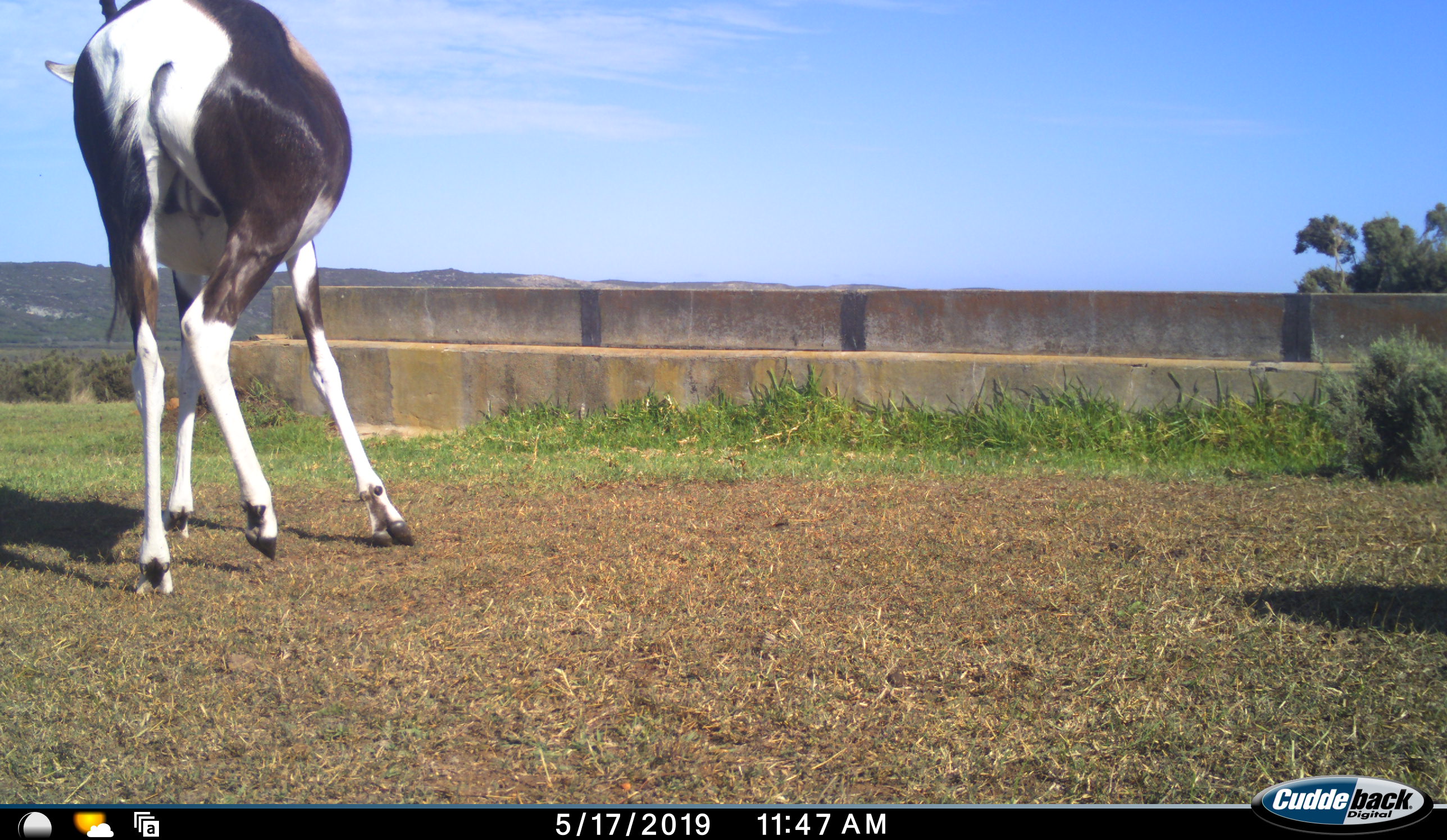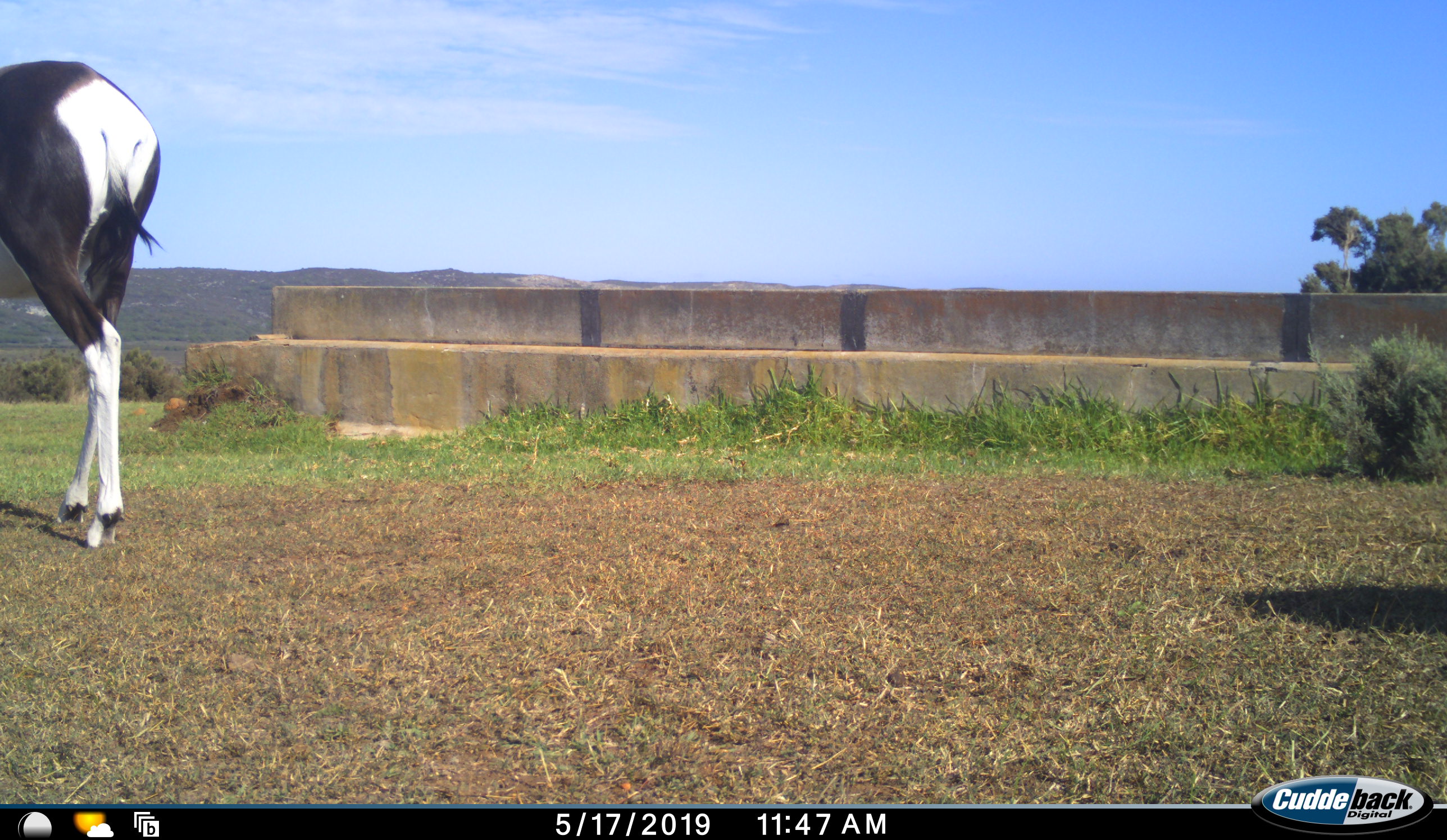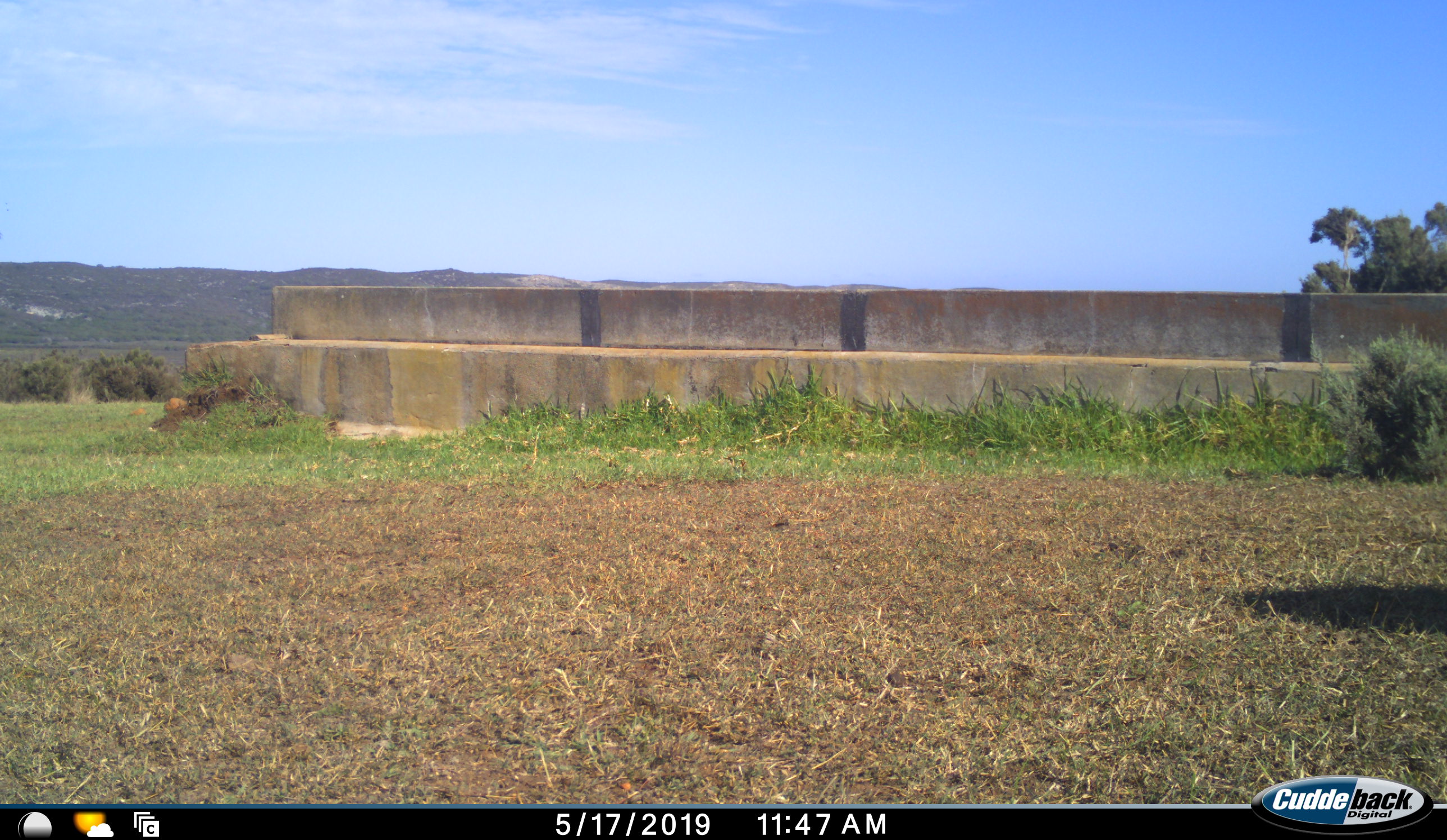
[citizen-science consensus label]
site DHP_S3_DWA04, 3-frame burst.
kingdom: Animalia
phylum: Chordata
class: Mammalia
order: Artiodactyla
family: Bovidae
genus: Damaliscus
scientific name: Damaliscus pygargus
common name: bontebok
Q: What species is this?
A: Bontebok (Damaliscus pygargus).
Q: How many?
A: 1.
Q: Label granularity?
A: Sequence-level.